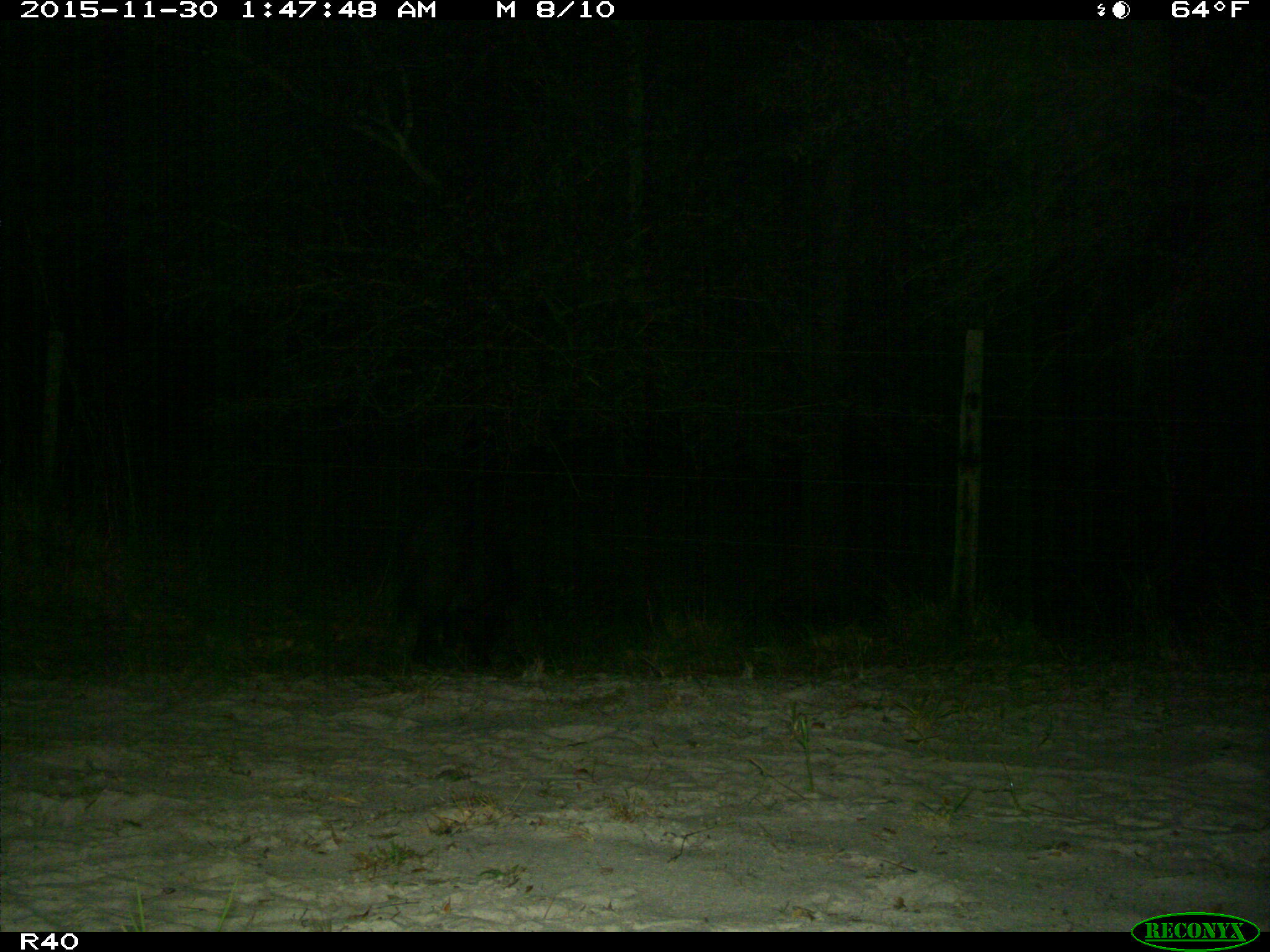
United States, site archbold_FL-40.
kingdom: Animalia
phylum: Chordata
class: Mammalia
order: Artiodactyla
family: Suidae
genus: Sus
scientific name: Sus scrofa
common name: wild boar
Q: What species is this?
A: Sus scrofa (wild boar).